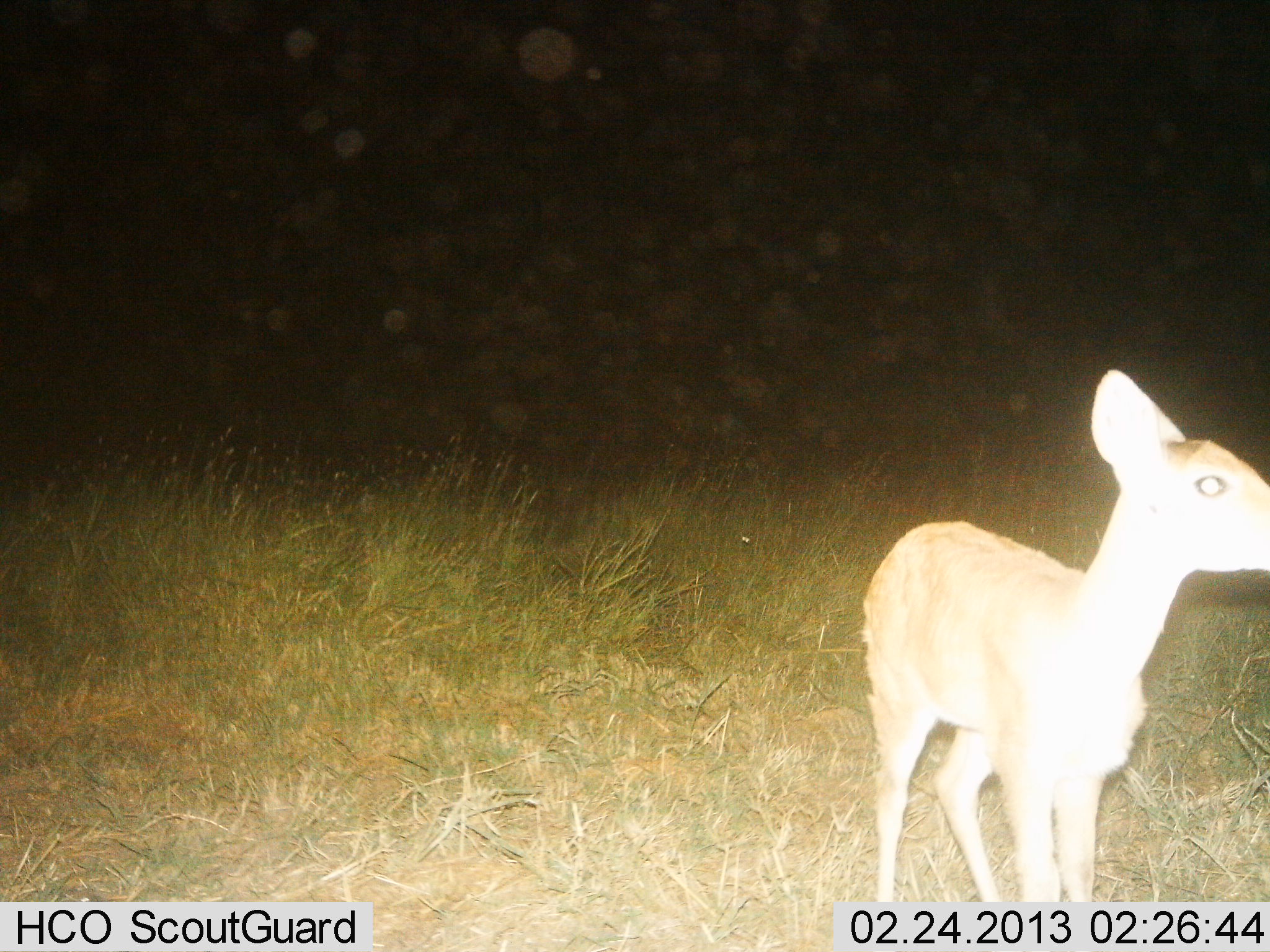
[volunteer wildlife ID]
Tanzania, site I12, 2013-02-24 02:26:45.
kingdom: Animalia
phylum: Chordata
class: Mammalia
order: Artiodactyla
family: Bovidae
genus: Madoqua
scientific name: Madoqua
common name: dikdik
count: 1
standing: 94%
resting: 0%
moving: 6%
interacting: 6%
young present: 0%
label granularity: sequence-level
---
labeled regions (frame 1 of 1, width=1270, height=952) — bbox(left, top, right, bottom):
animal: bbox(858, 360, 1270, 906)